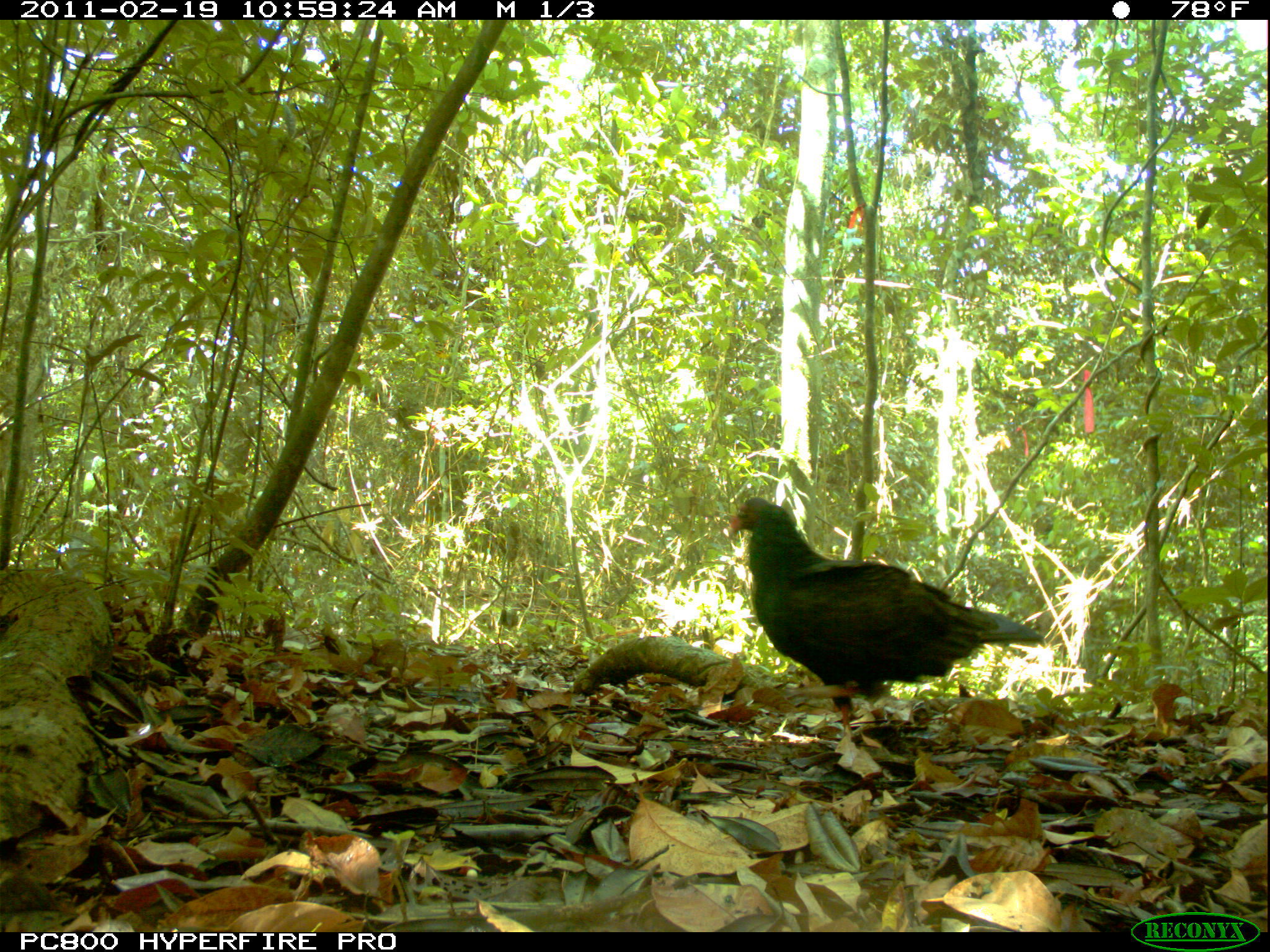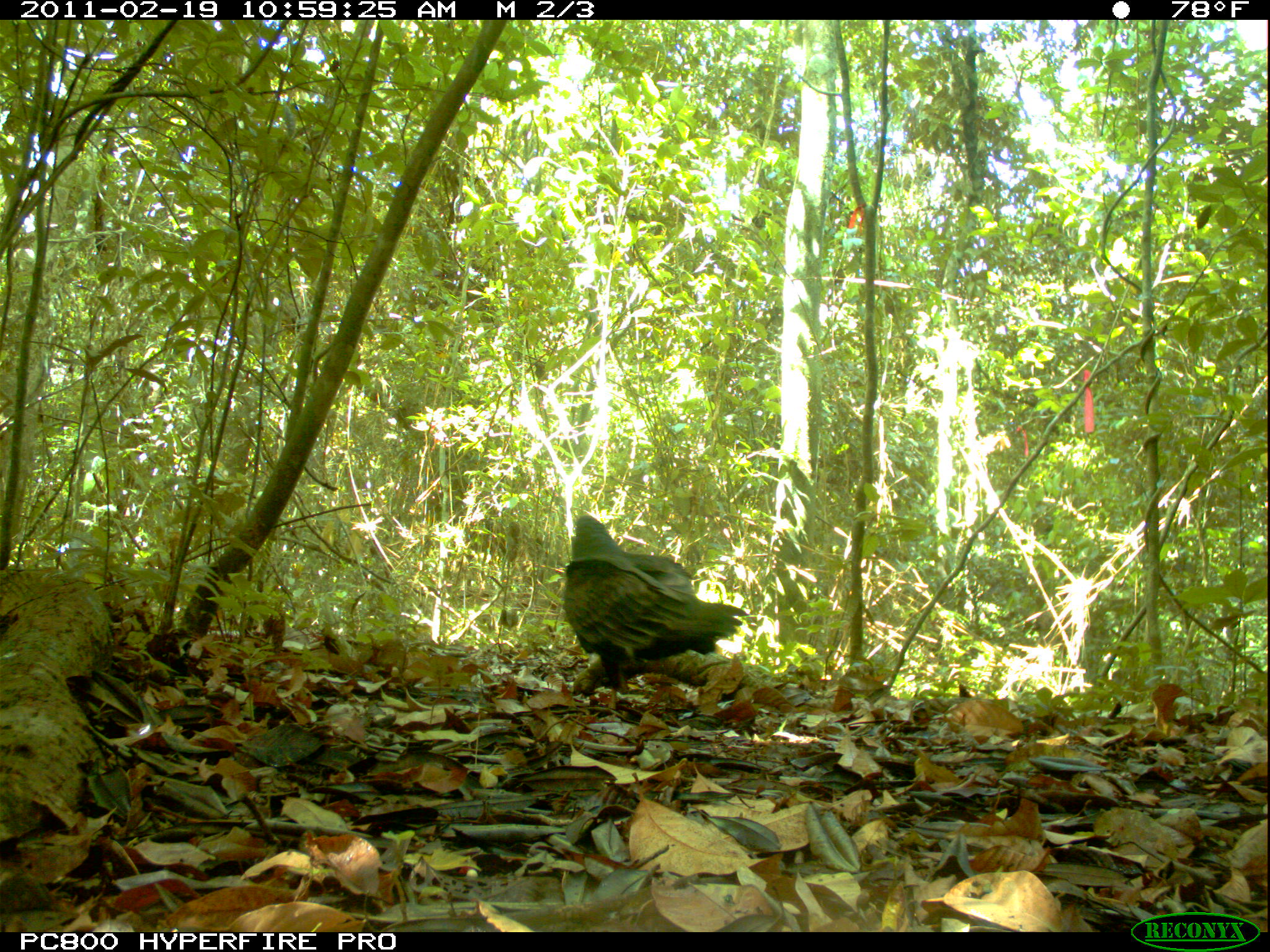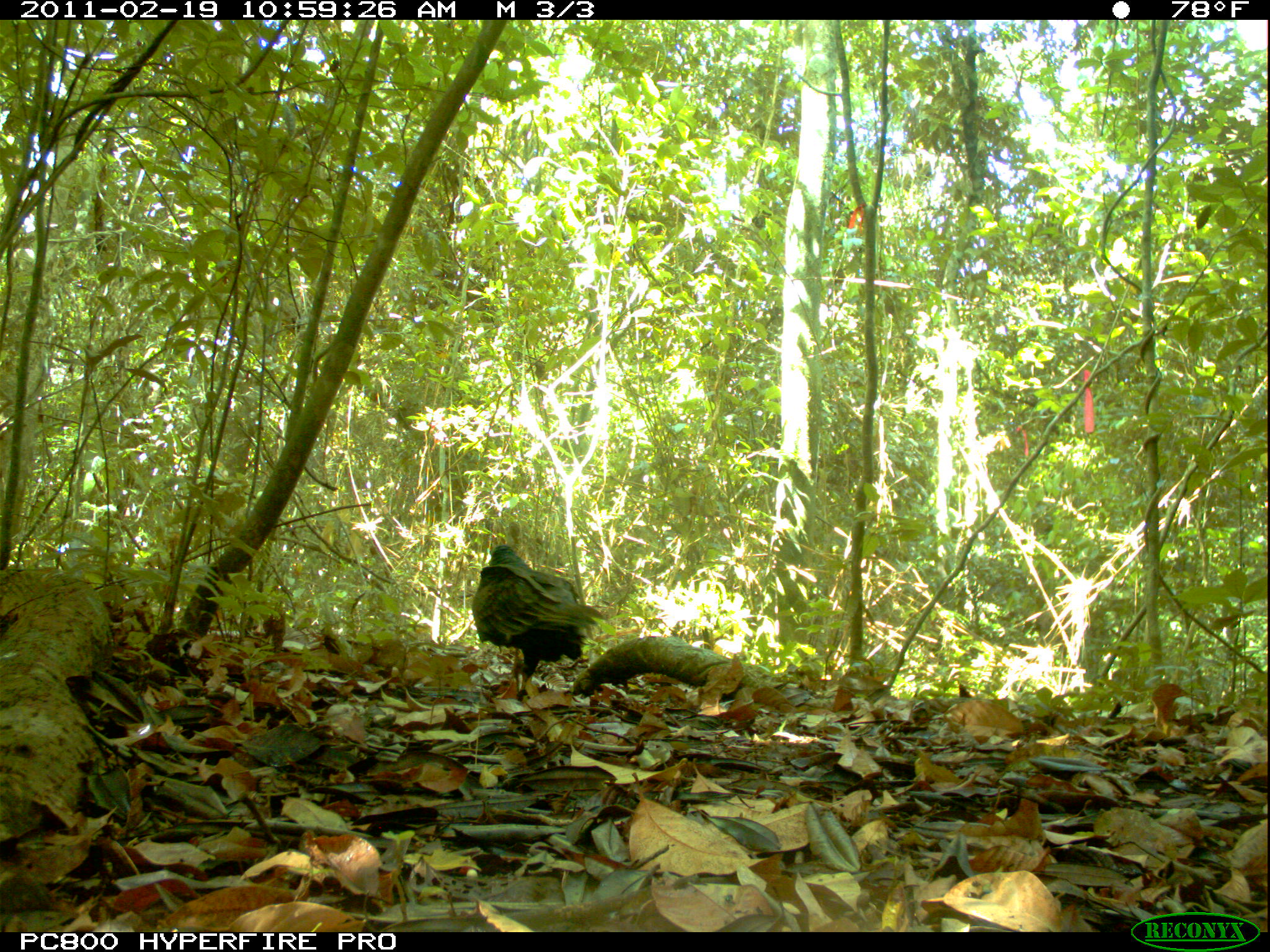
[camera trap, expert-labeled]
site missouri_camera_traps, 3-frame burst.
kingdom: Animalia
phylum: Chordata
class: Aves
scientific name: Aves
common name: bird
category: bird spec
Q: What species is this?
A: Bird spec (bird) (Aves).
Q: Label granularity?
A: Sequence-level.